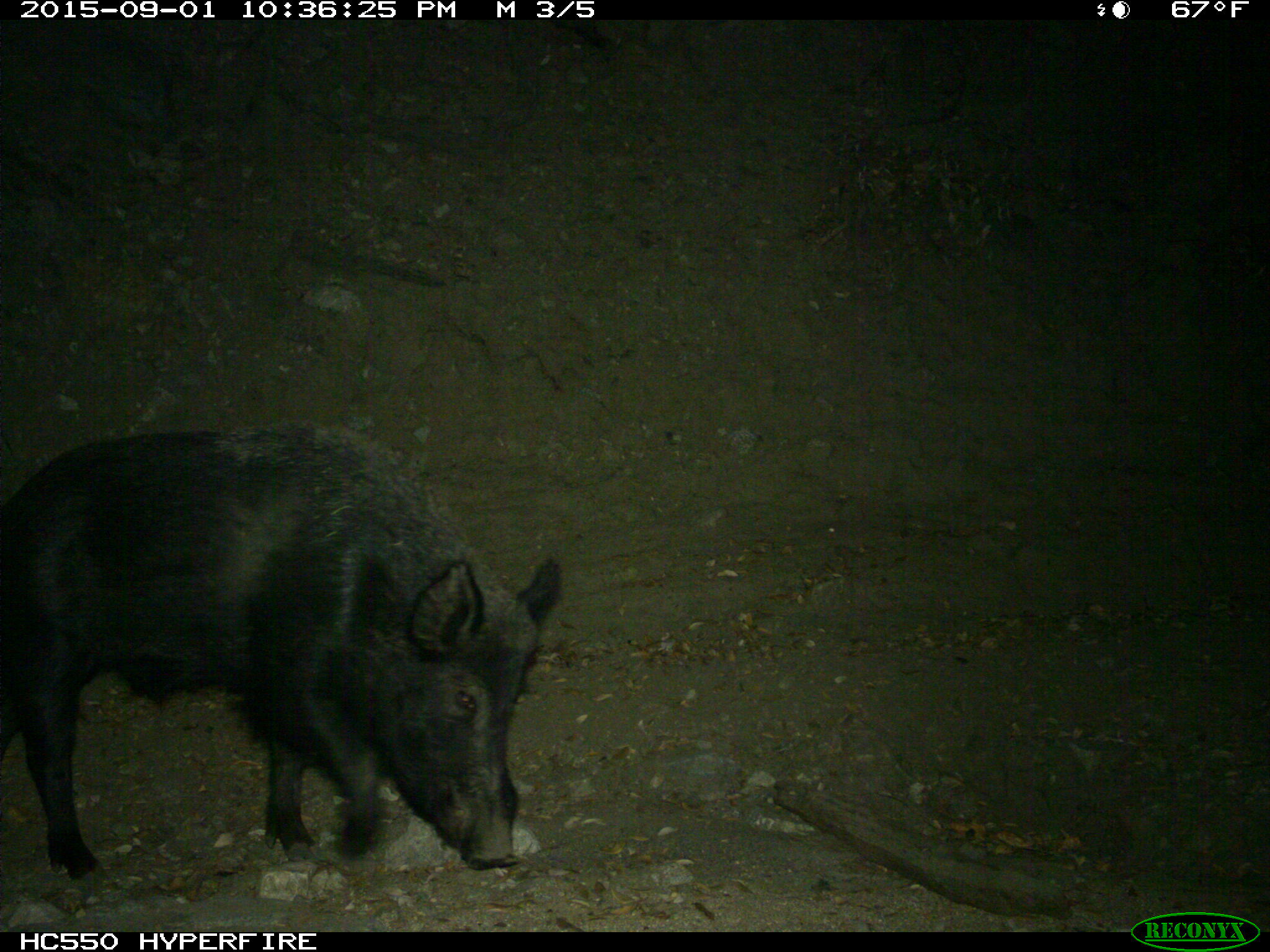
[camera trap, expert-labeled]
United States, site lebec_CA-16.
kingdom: Animalia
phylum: Chordata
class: Mammalia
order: Artiodactyla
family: Suidae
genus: Sus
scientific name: Sus scrofa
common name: wild boar